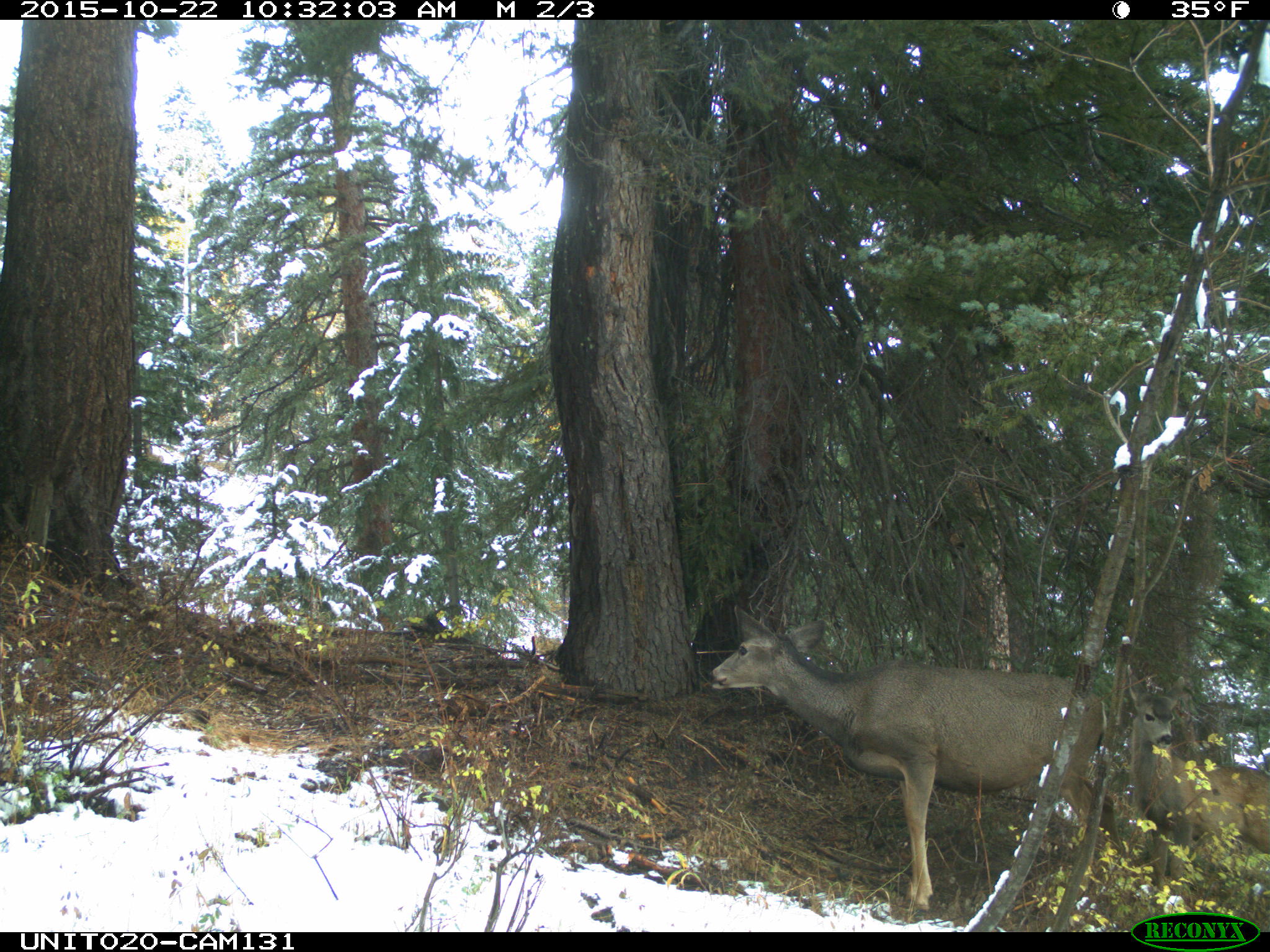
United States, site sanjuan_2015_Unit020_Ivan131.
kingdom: Animalia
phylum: Chordata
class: Mammalia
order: Artiodactyla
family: Cervidae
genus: Odocoileus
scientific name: Odocoileus hemionus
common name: mule deer